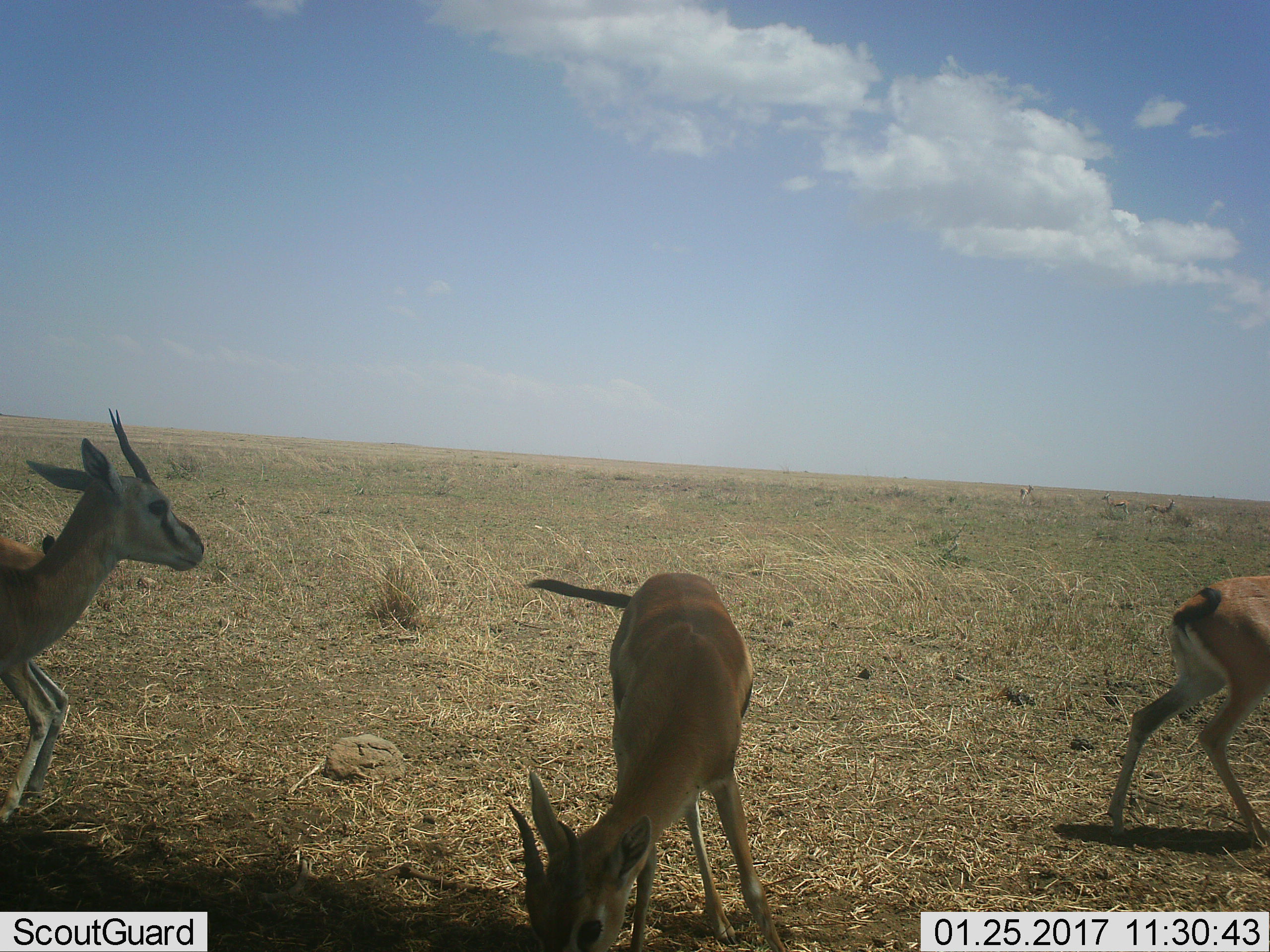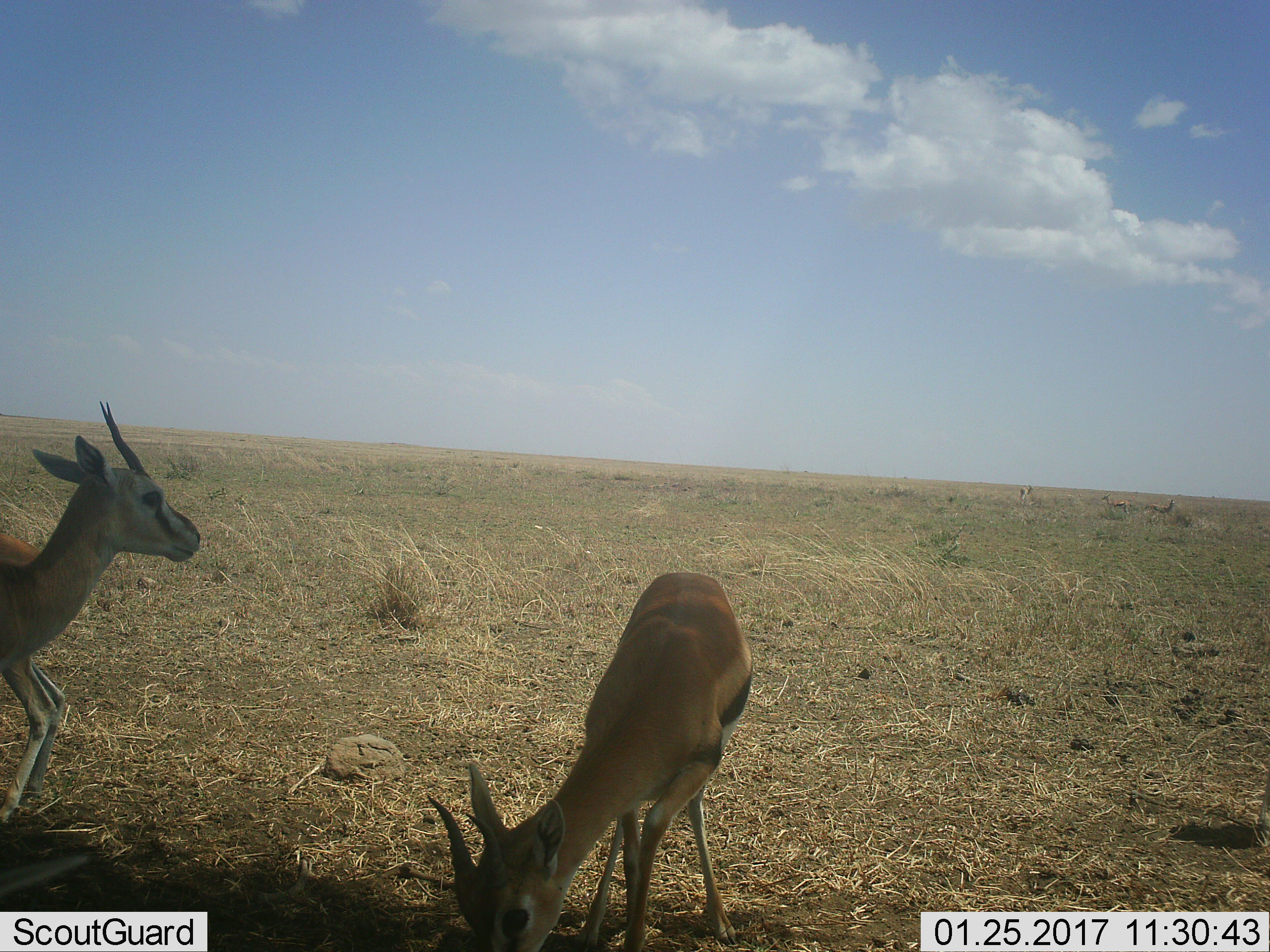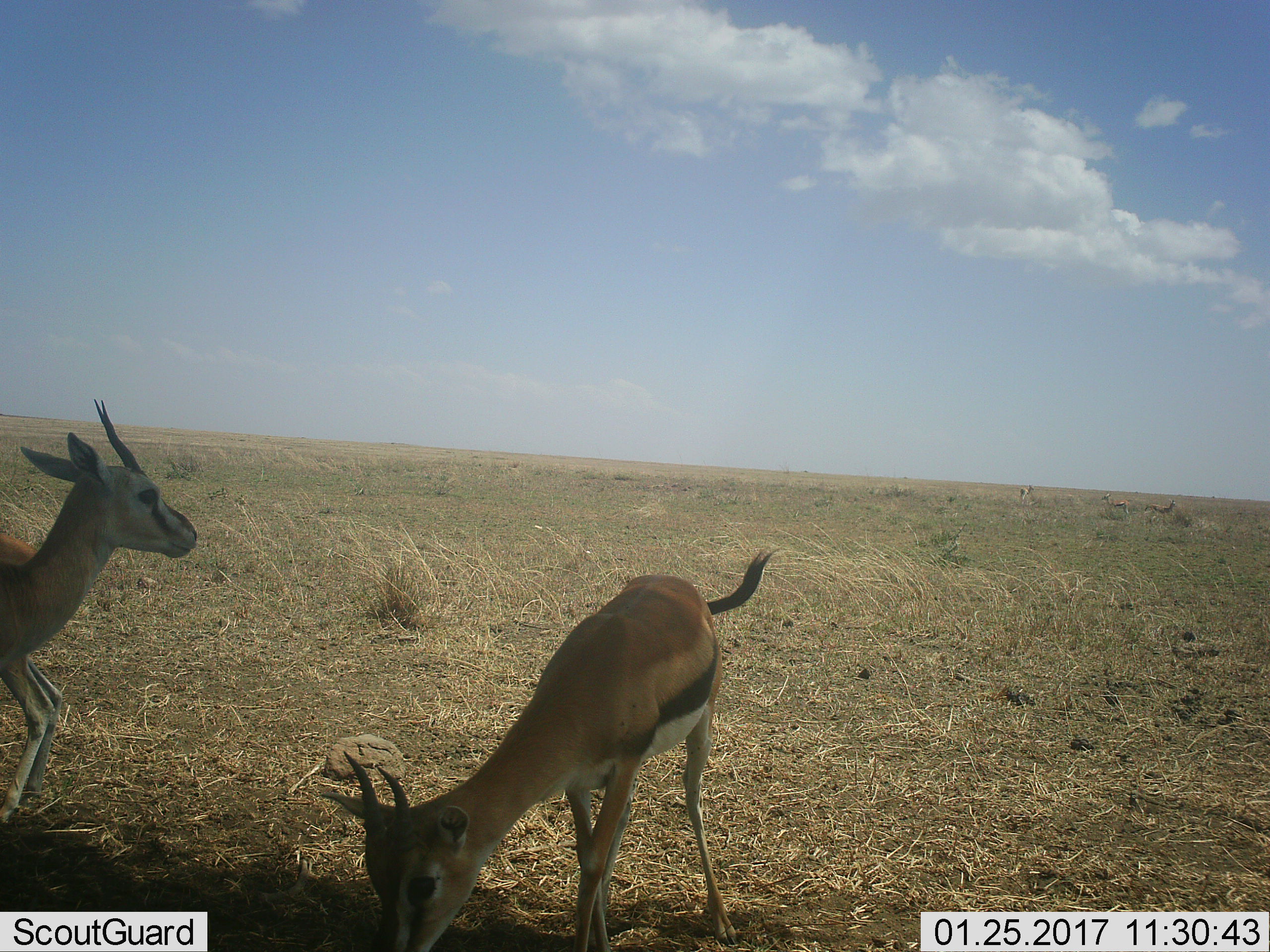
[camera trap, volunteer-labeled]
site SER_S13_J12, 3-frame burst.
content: unidentified animal